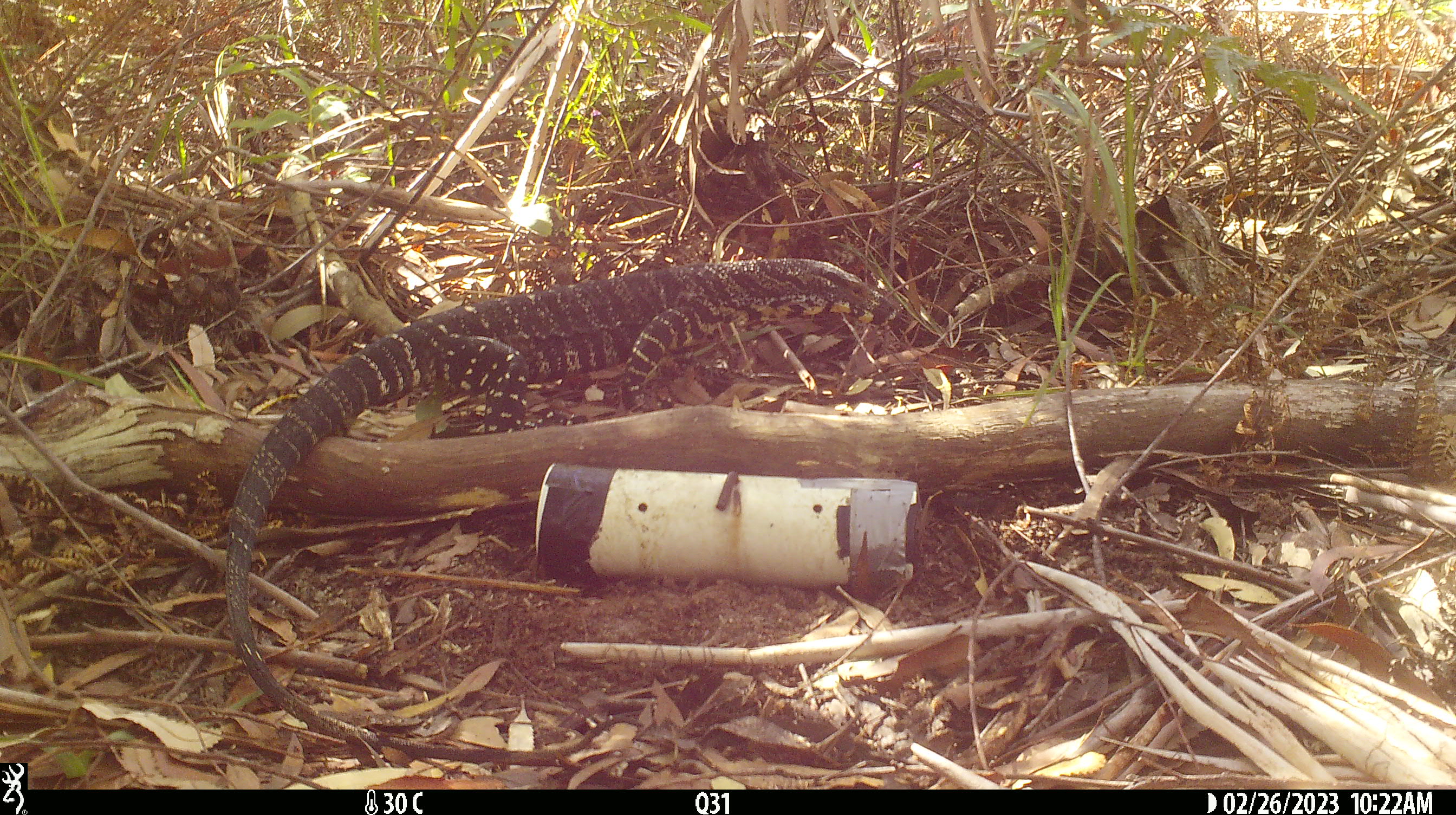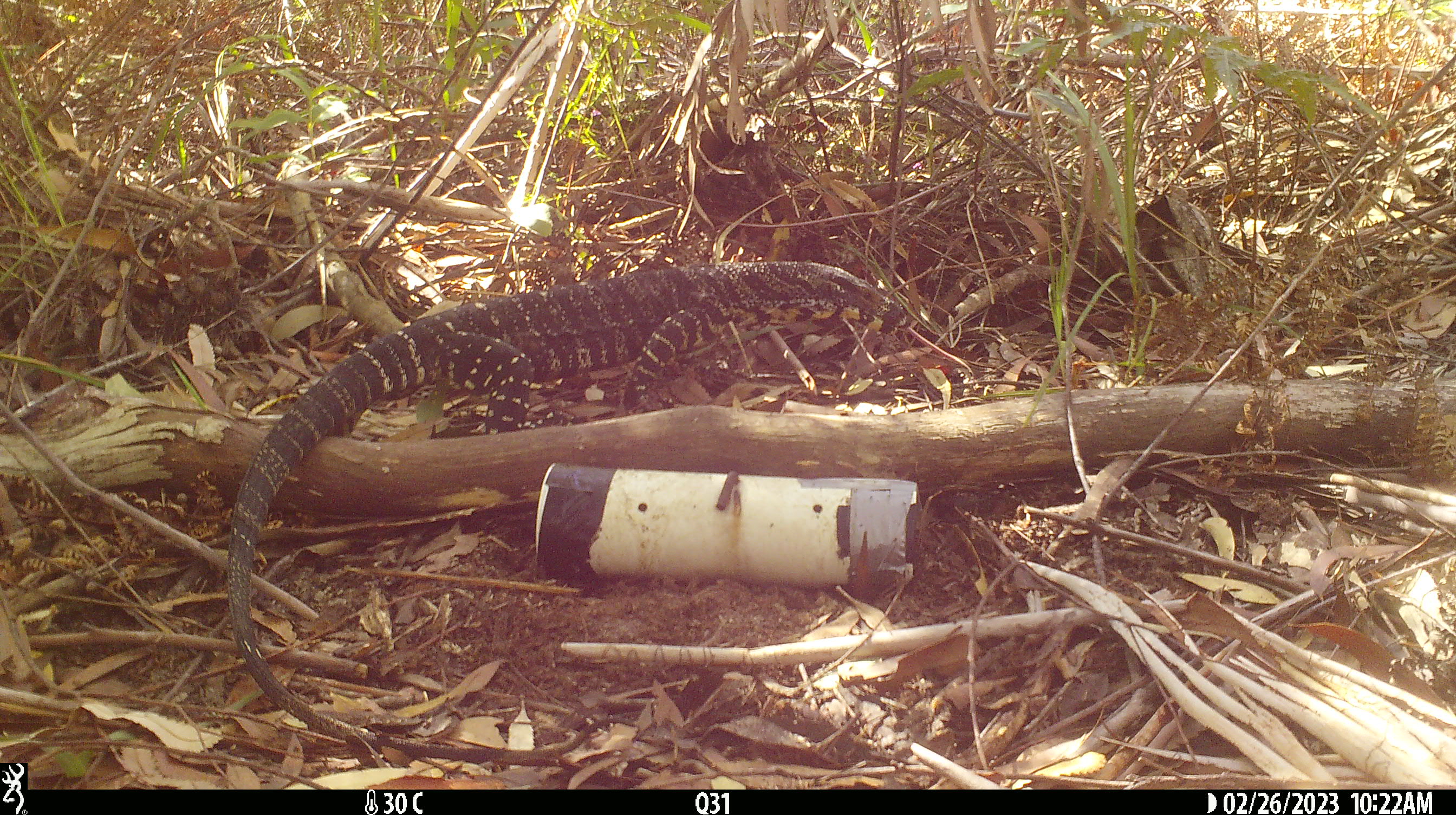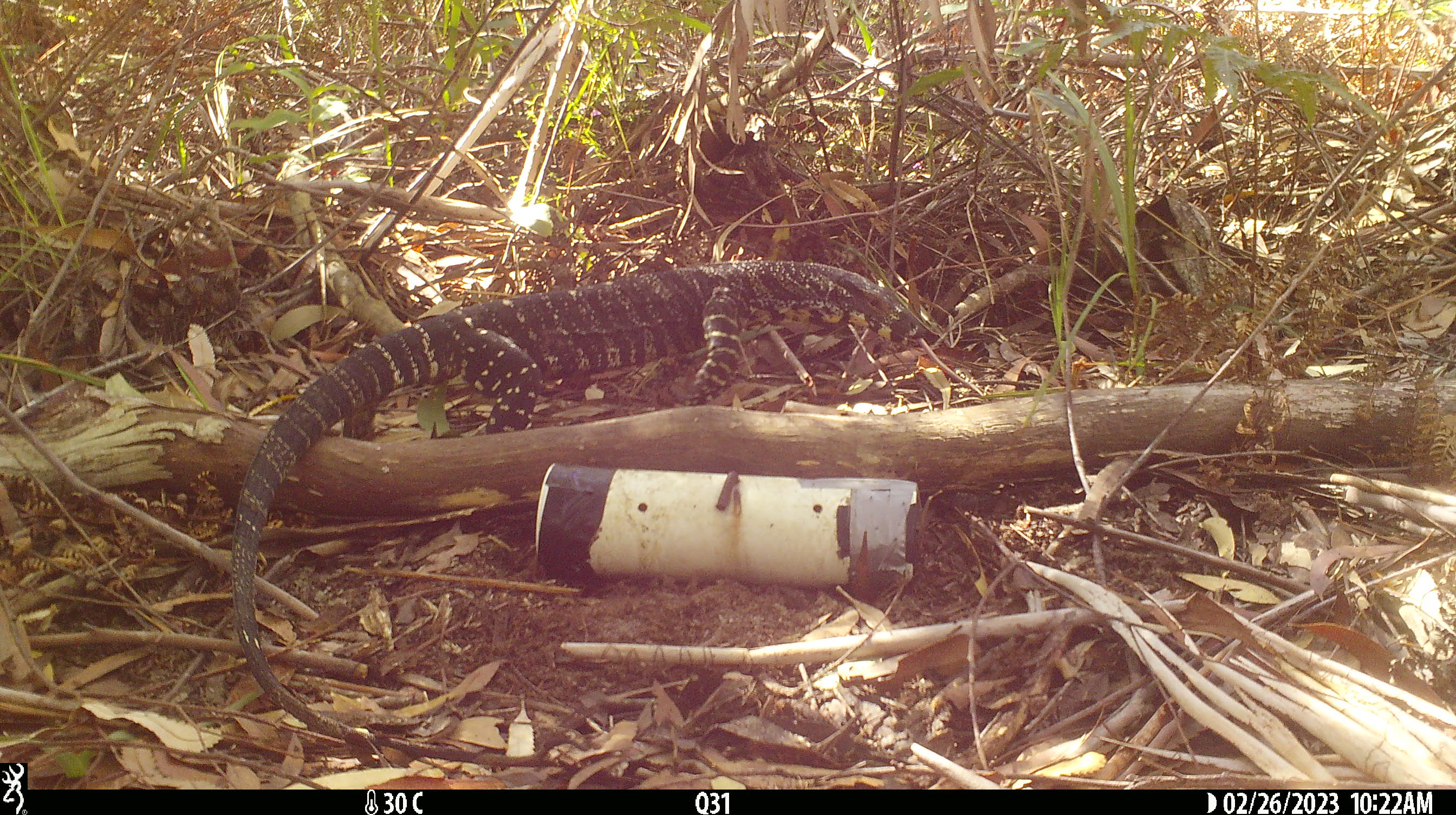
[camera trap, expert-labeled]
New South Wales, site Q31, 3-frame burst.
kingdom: Animalia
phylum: Chordata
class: Reptilia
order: Squamata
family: Varanidae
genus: Varanus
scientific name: Varanus varius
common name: lace monitor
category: goanna